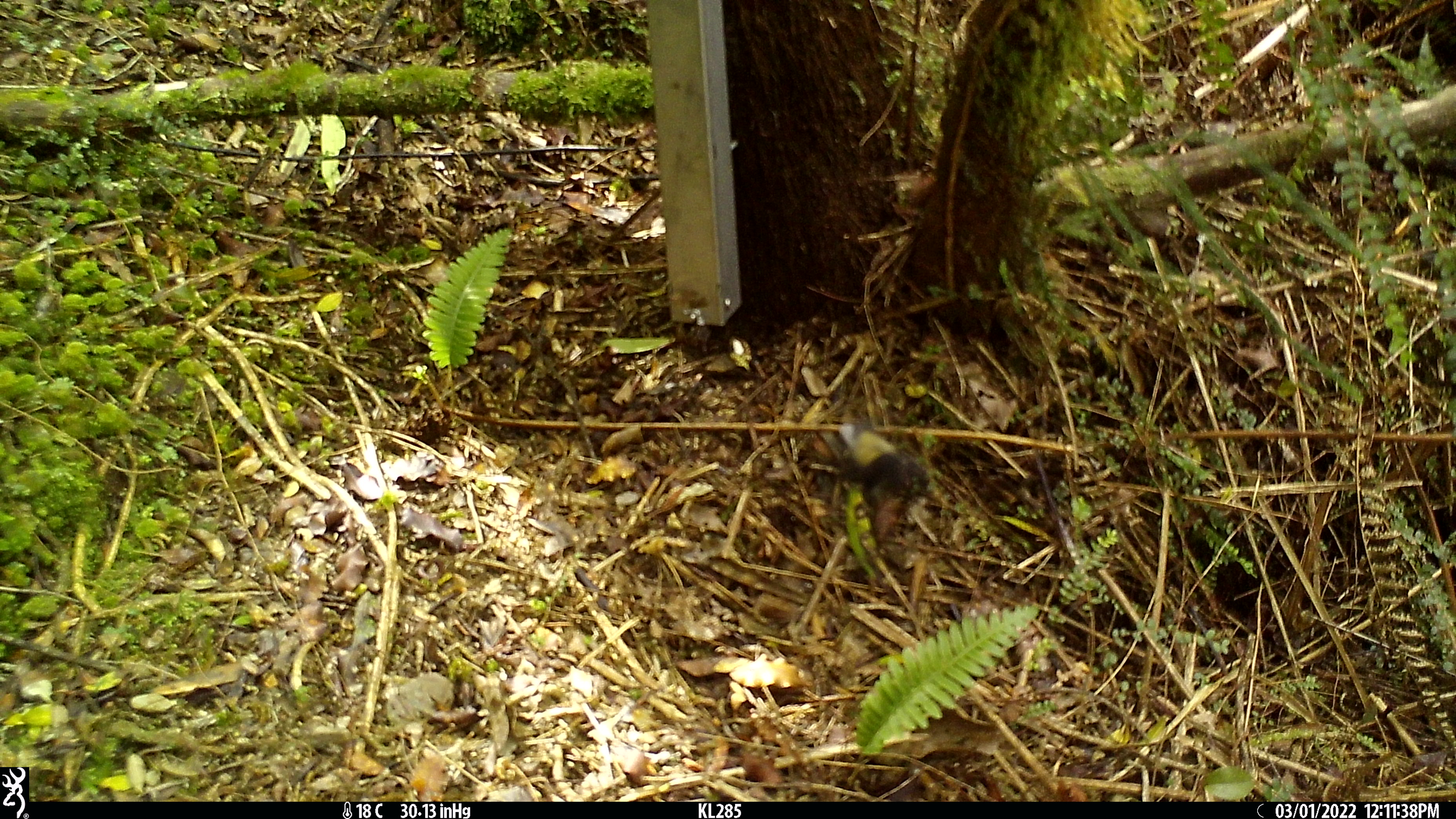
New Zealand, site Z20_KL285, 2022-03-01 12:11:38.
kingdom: Animalia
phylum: Chordata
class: Aves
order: Passeriformes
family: Petroicidae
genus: Petroica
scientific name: Petroica macrocephala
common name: tomtit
Tomtit (Petroica macrocephala).